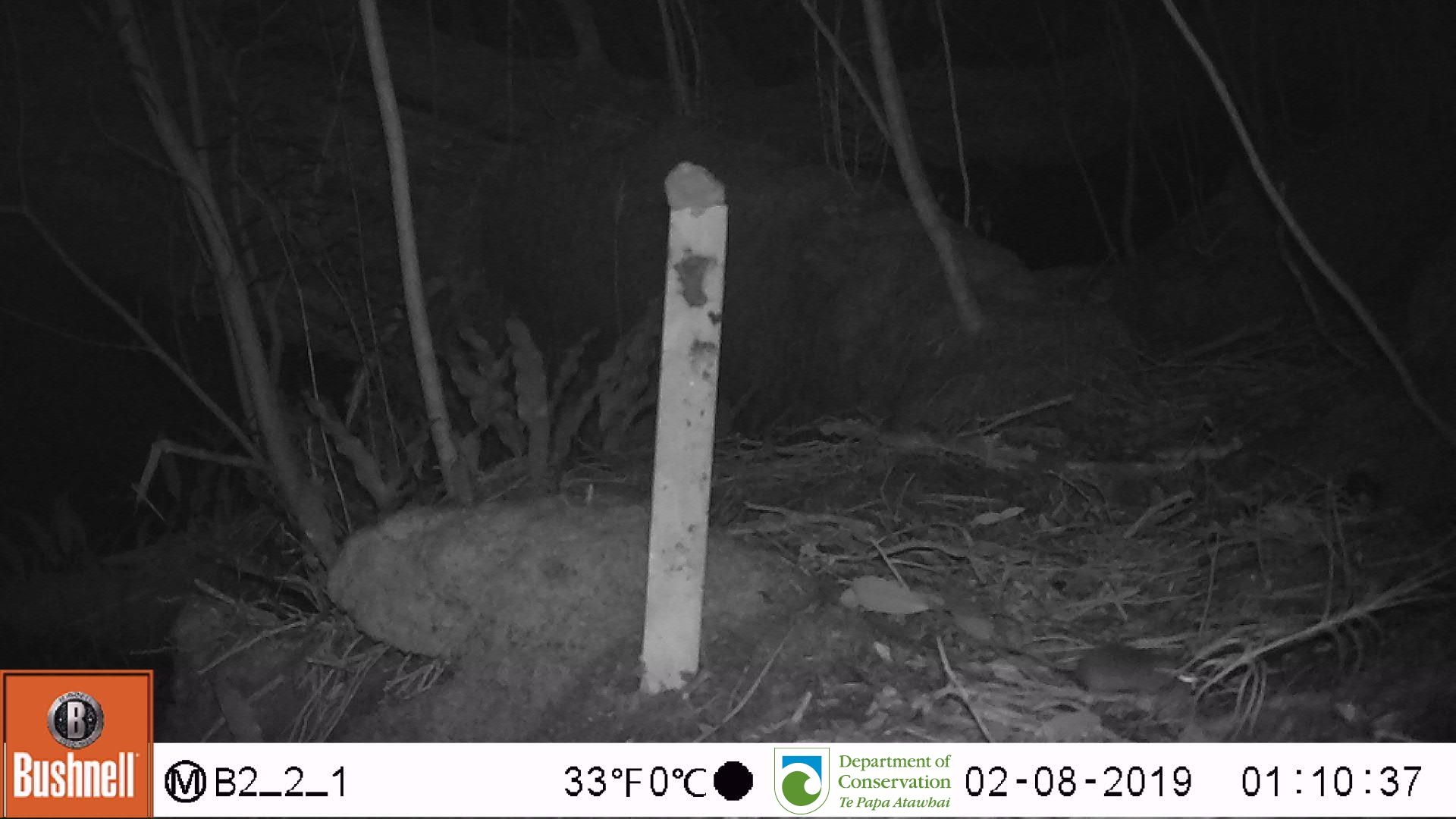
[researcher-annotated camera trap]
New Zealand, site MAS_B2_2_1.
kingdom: Animalia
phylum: Chordata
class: Mammalia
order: Rodentia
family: Muridae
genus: Mus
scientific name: Mus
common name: mouse